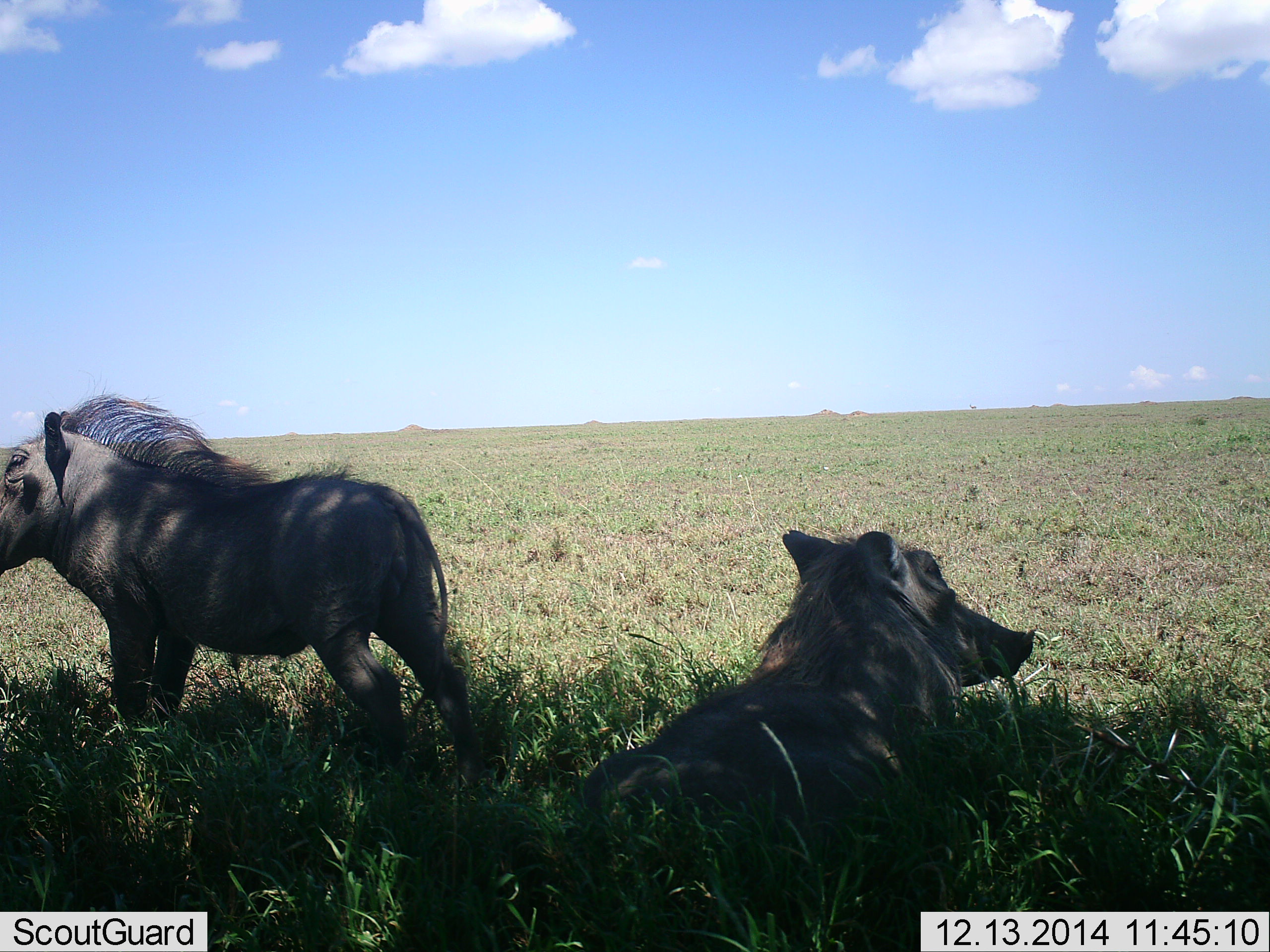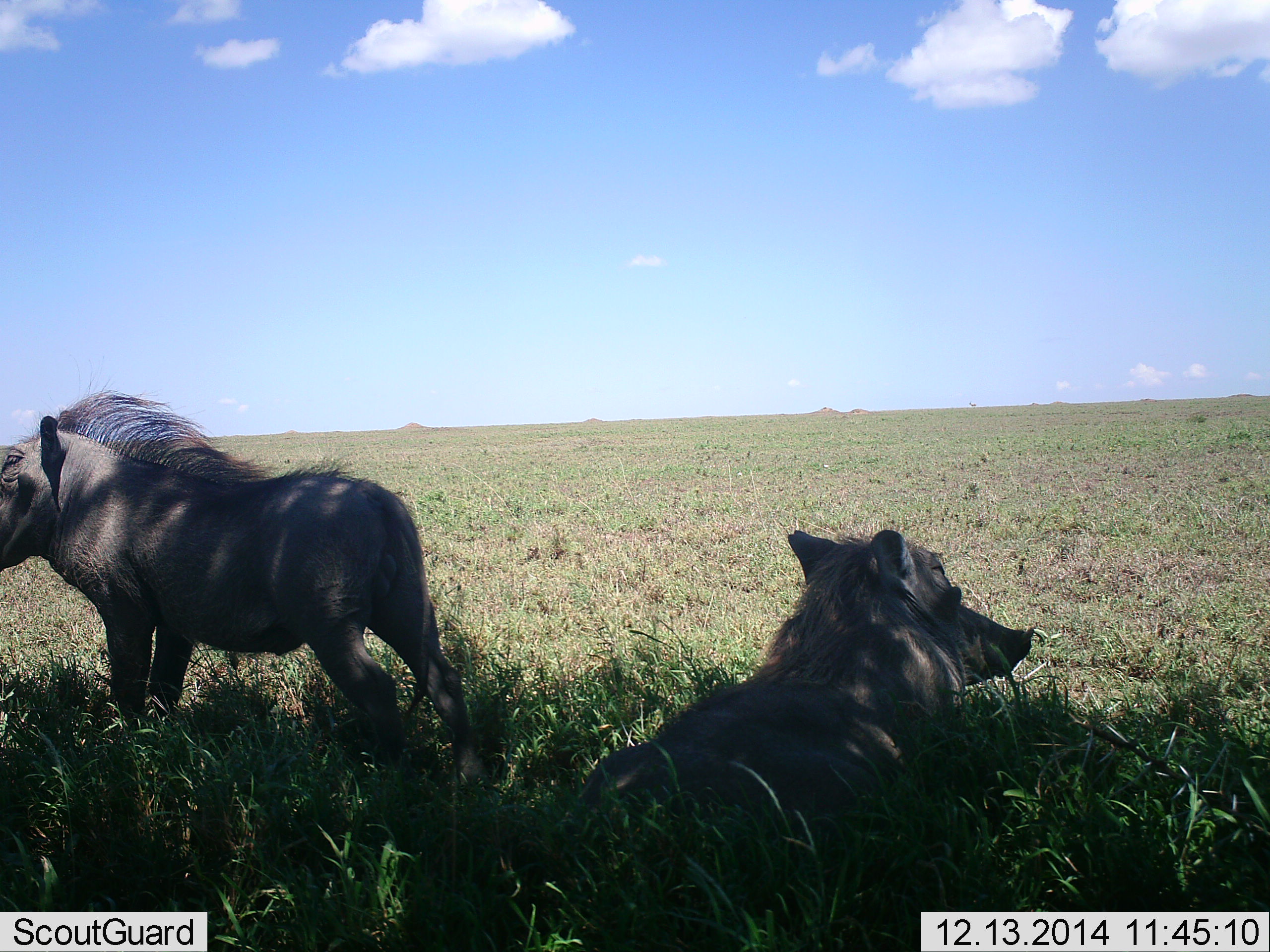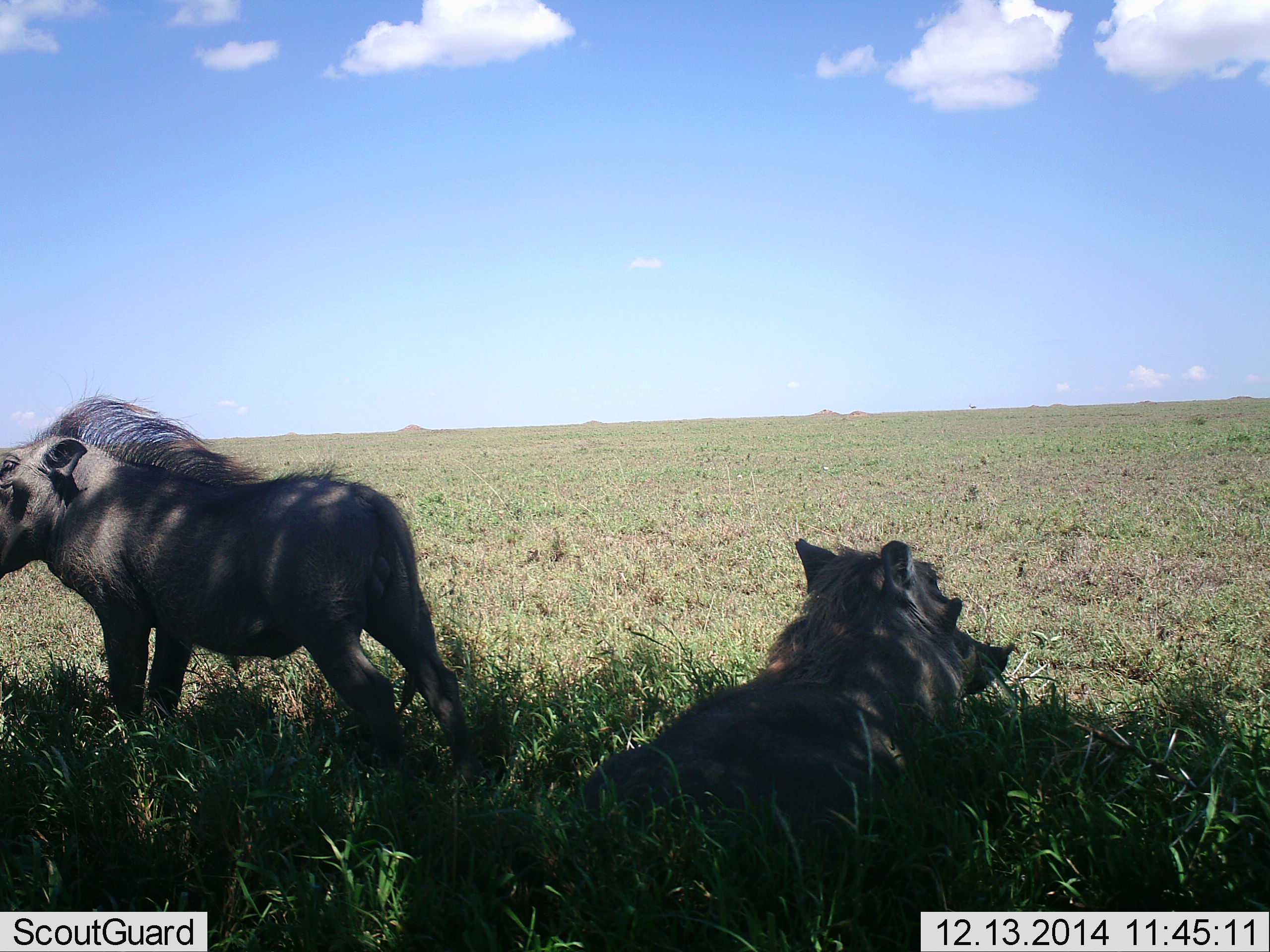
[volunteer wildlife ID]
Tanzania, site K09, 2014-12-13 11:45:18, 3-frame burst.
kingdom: Animalia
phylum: Chordata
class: Mammalia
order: Artiodactyla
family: Suidae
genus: Phacochoerus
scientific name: Phacochoerus africanus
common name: warthog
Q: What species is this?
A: Warthog (Phacochoerus africanus).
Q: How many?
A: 2.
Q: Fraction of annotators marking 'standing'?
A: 100%.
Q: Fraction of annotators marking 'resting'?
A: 100%.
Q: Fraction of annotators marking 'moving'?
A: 0%.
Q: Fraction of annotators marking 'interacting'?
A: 0%.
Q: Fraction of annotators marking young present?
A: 0%.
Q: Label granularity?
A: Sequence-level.